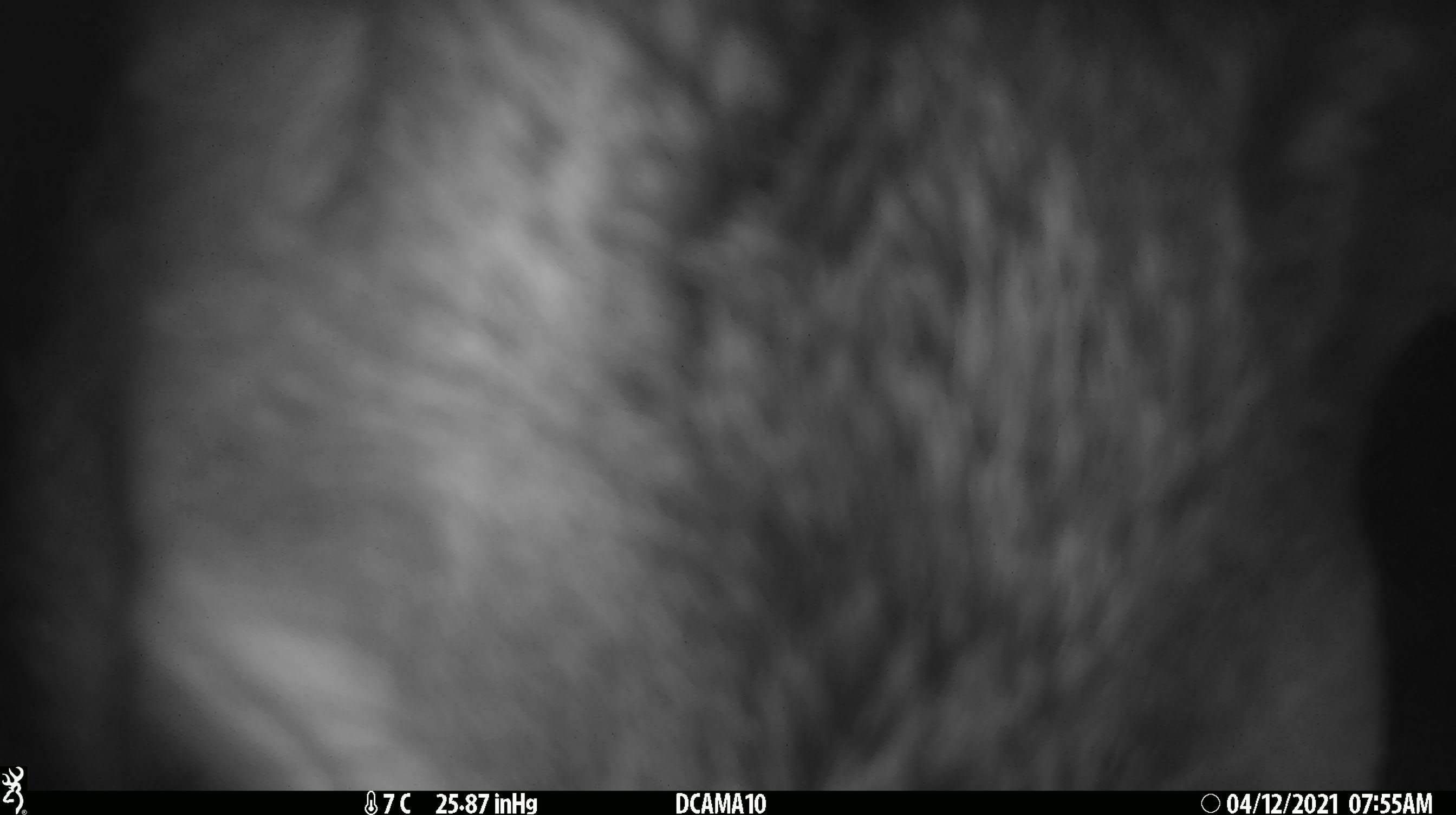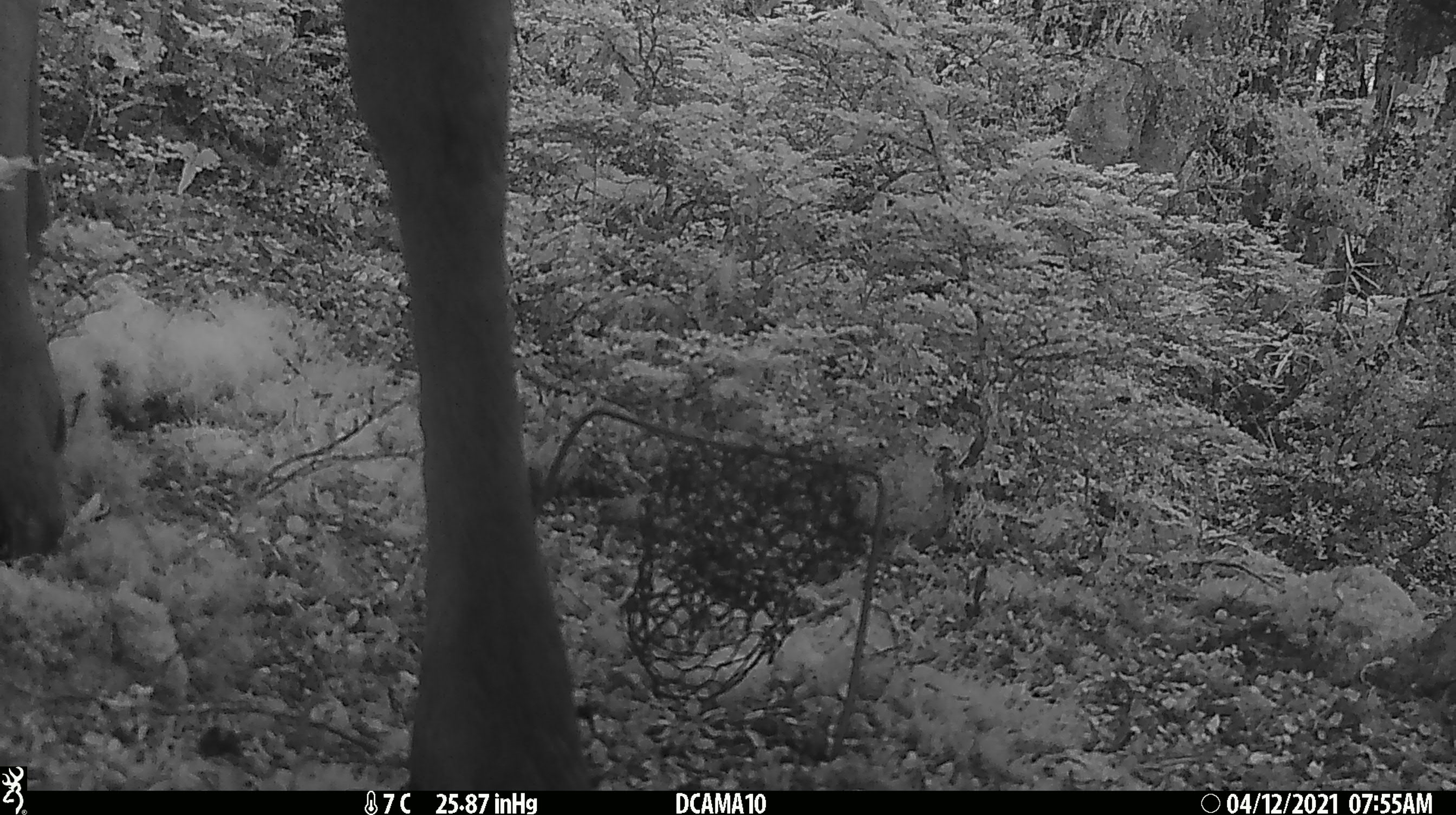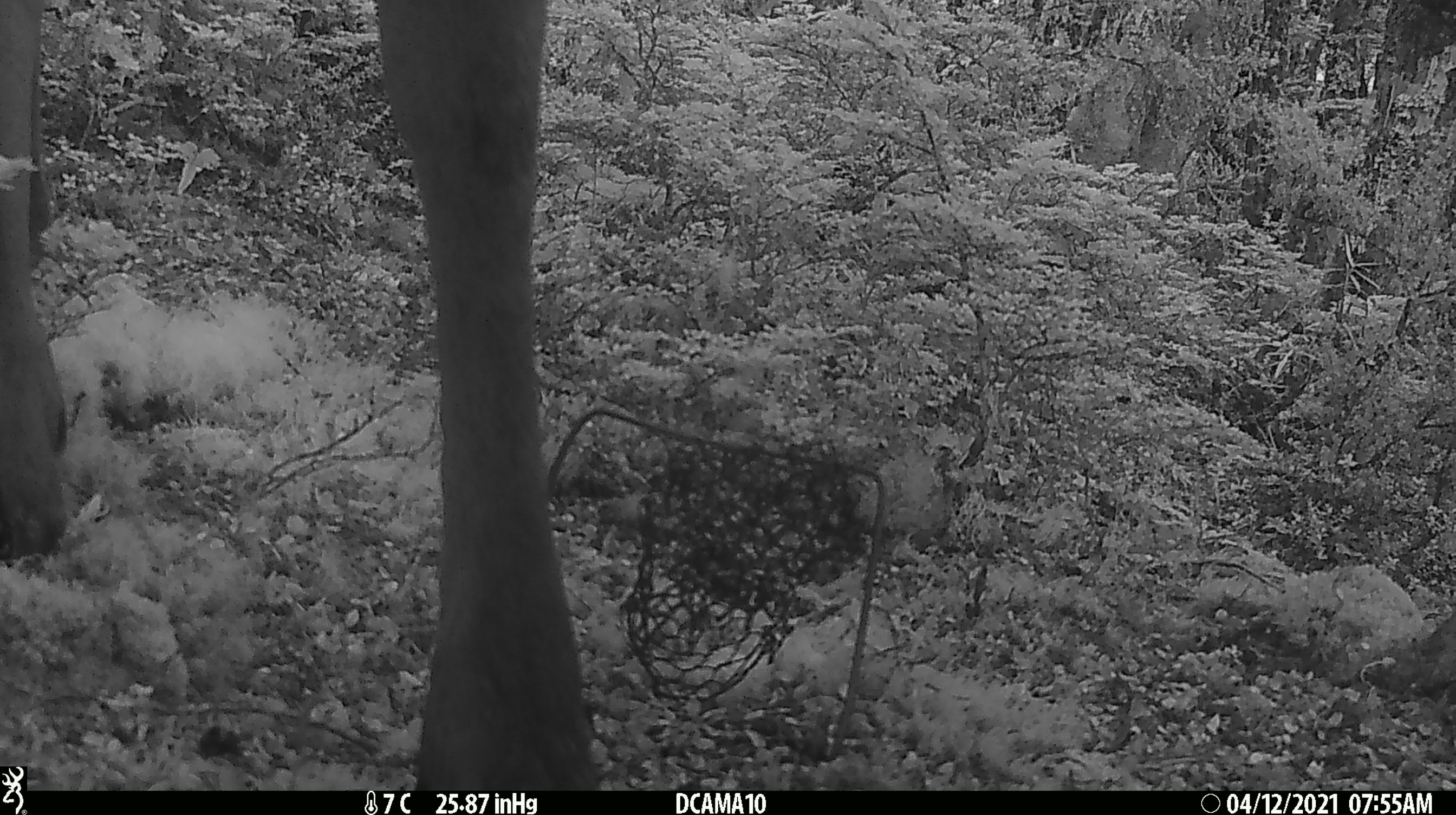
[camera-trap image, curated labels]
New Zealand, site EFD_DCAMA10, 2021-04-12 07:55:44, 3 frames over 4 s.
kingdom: Animalia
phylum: Chordata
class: Mammalia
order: Artiodactyla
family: Cervidae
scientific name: Cervidae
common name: deer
Deer (Cervidae).